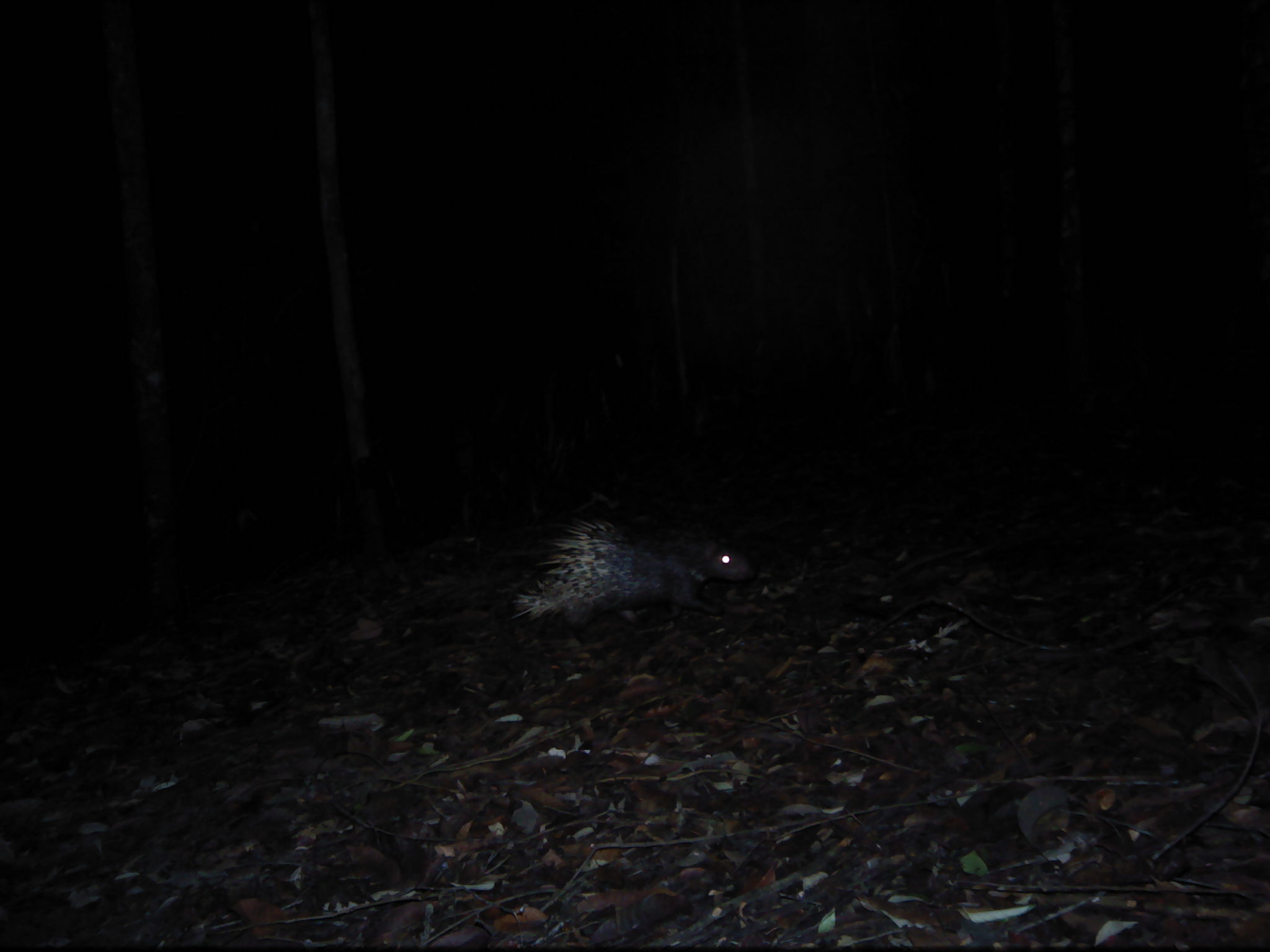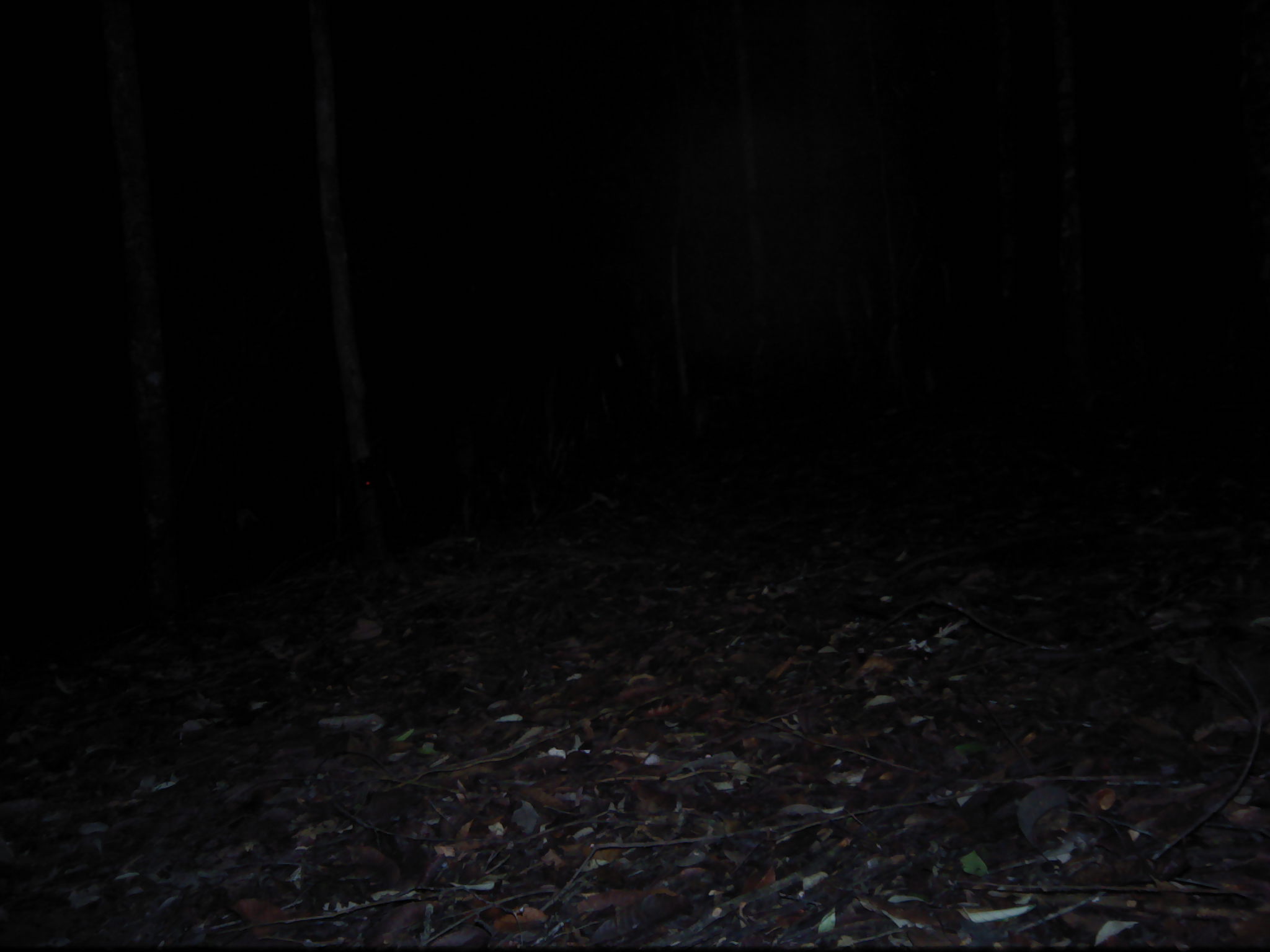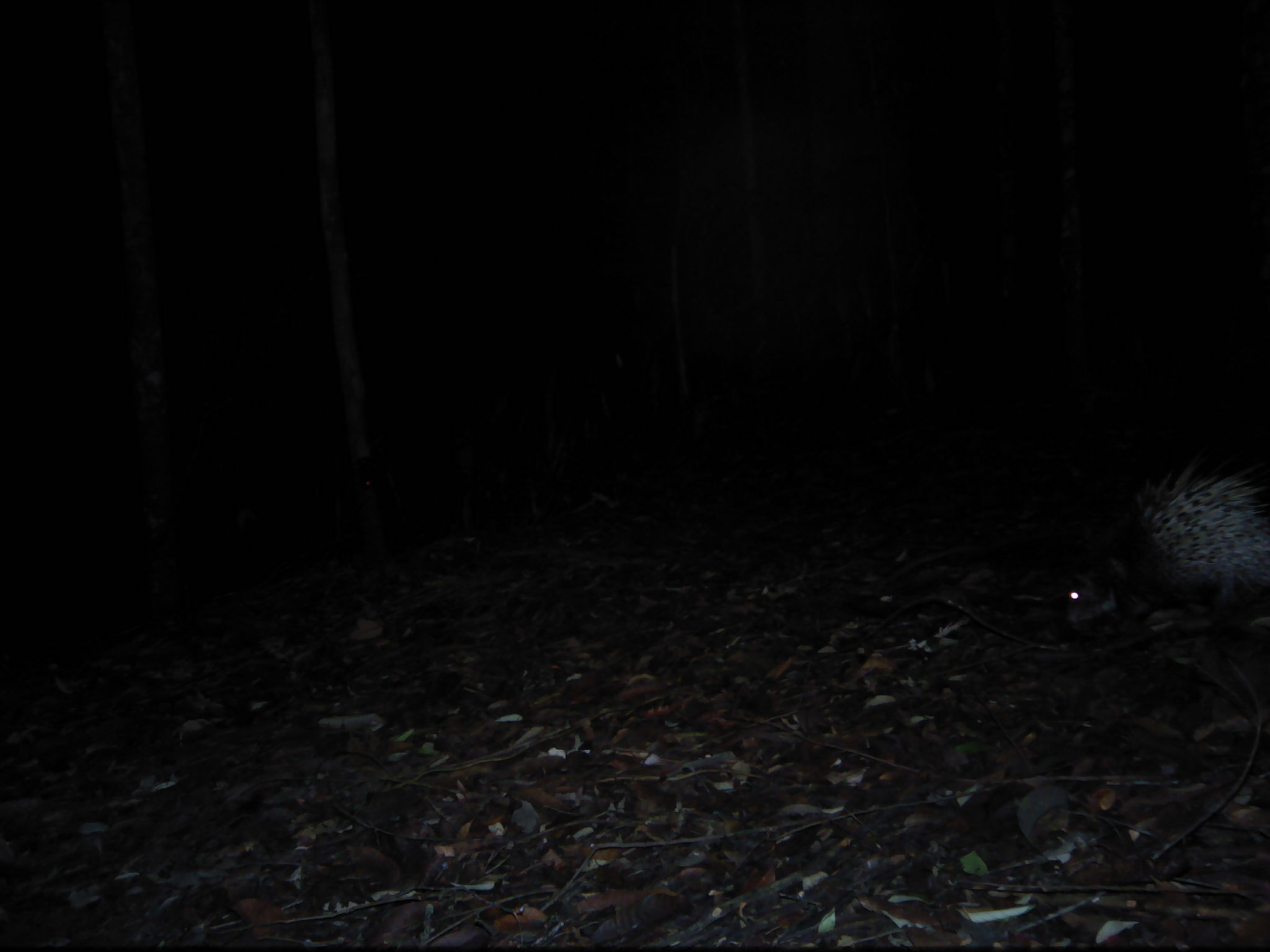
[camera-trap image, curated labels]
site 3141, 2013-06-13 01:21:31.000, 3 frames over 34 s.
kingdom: Animalia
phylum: Chordata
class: Mammalia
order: Rodentia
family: Hystricidae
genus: Hystrix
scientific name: Hystrix brachyura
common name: east asian porcupine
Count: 1.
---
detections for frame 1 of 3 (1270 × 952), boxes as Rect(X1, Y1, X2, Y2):
hystrix brachyura: Rect(508, 513, 754, 632)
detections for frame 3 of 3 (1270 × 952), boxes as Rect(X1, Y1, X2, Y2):
hystrix brachyura: Rect(1056, 462, 1270, 622)